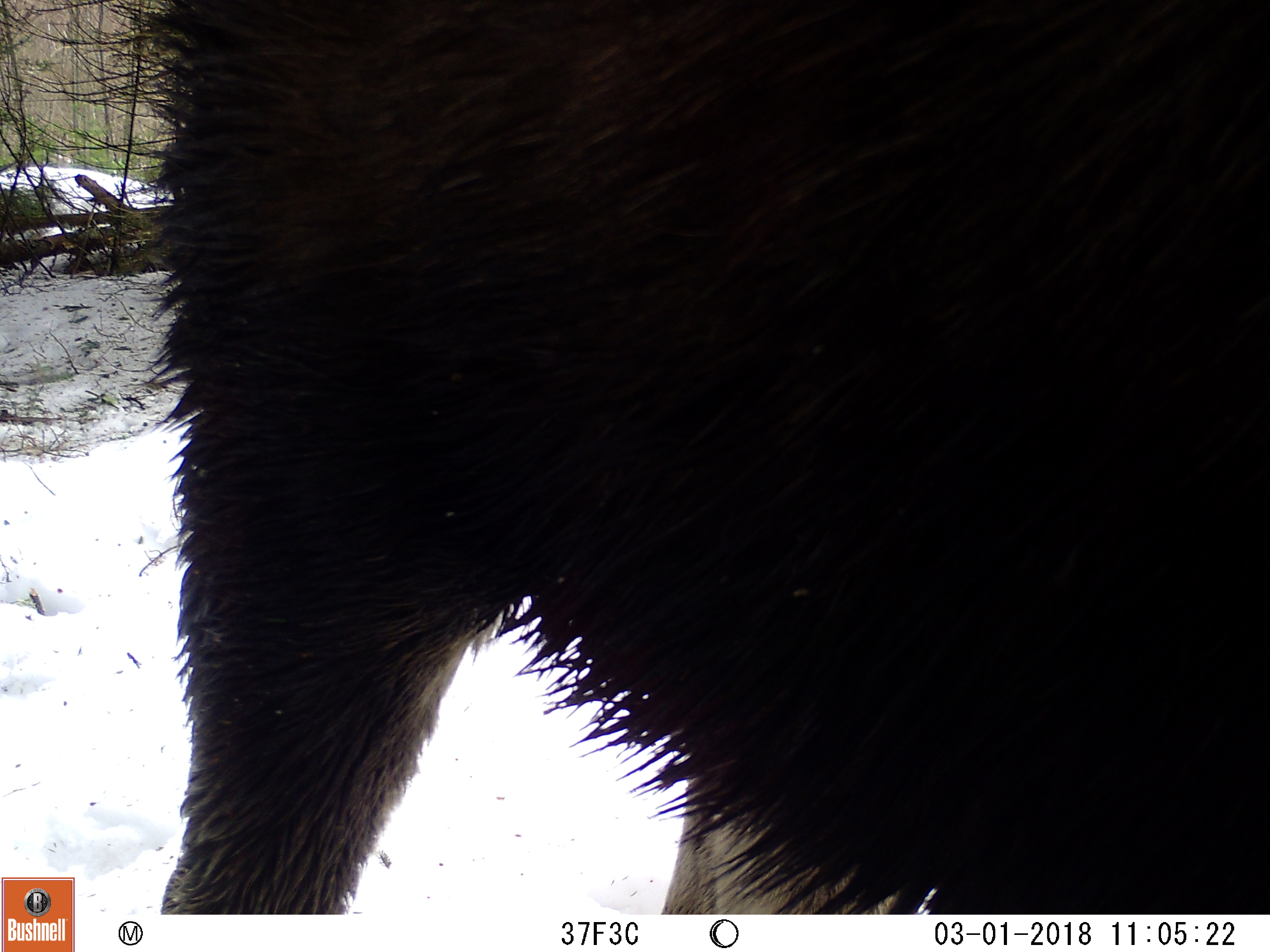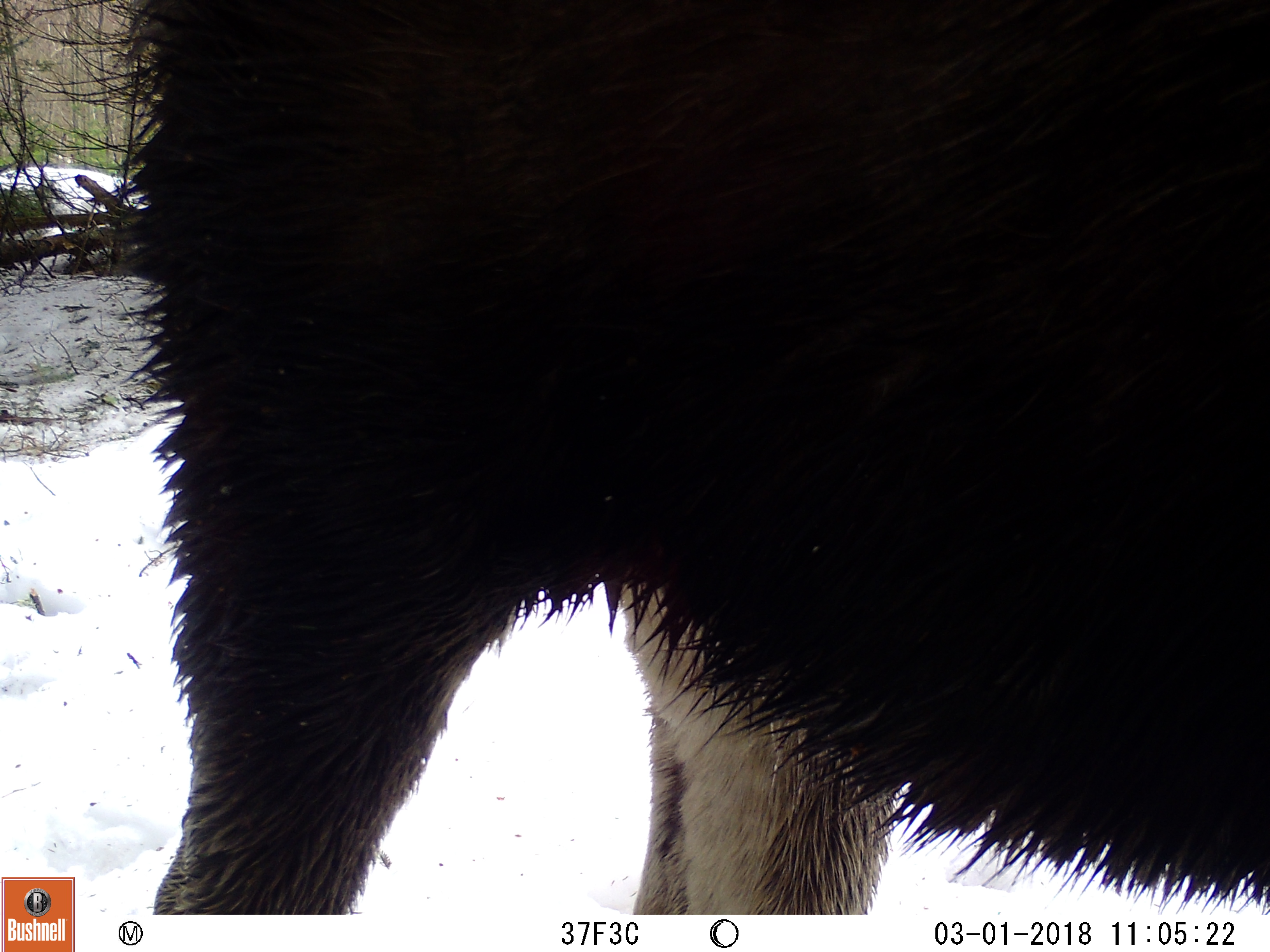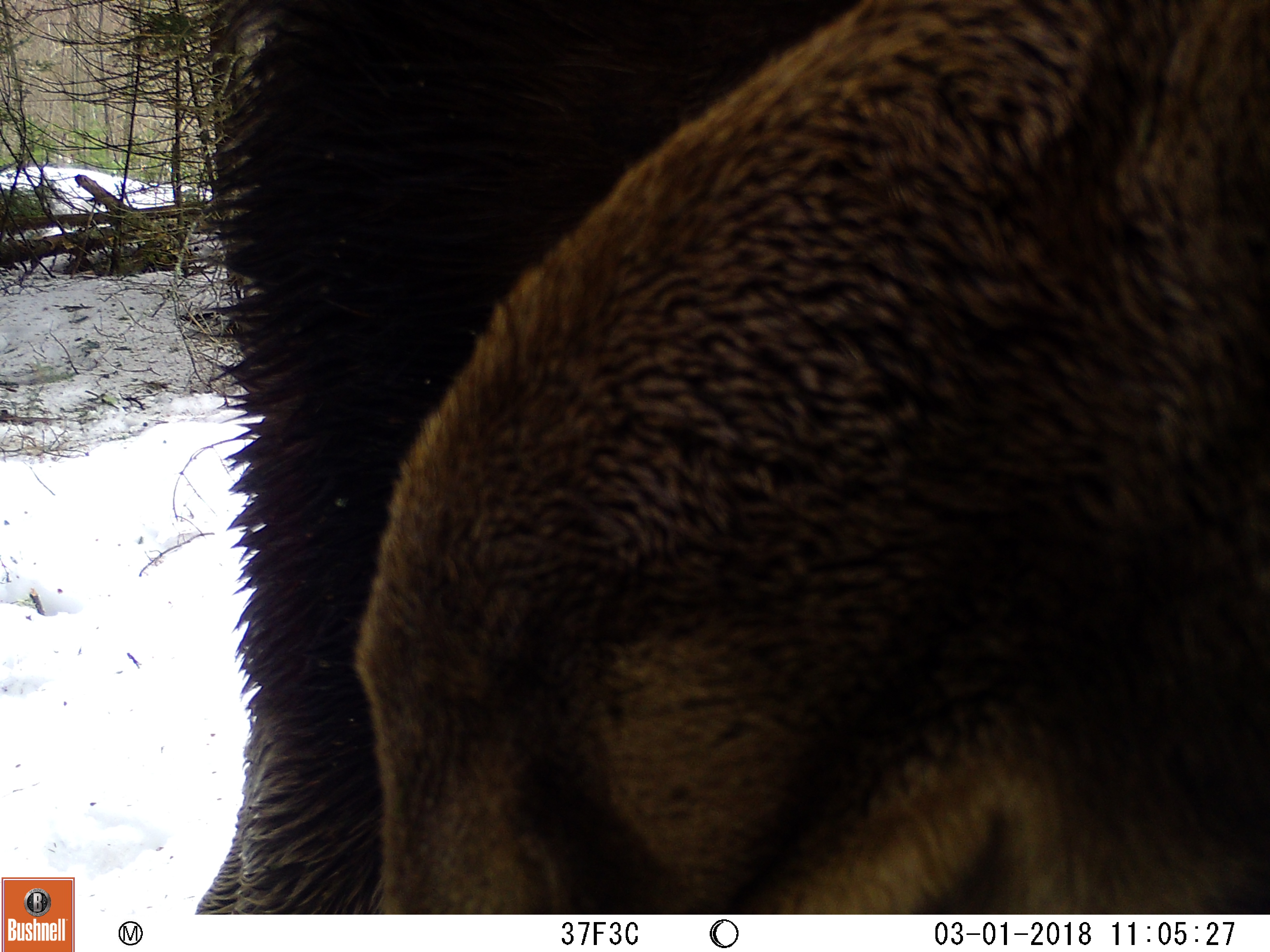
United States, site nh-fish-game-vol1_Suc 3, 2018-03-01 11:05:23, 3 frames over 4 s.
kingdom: Animalia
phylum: Chordata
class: Mammalia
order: Artiodactyla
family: Cervidae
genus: Alces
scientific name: Alces alces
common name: moose